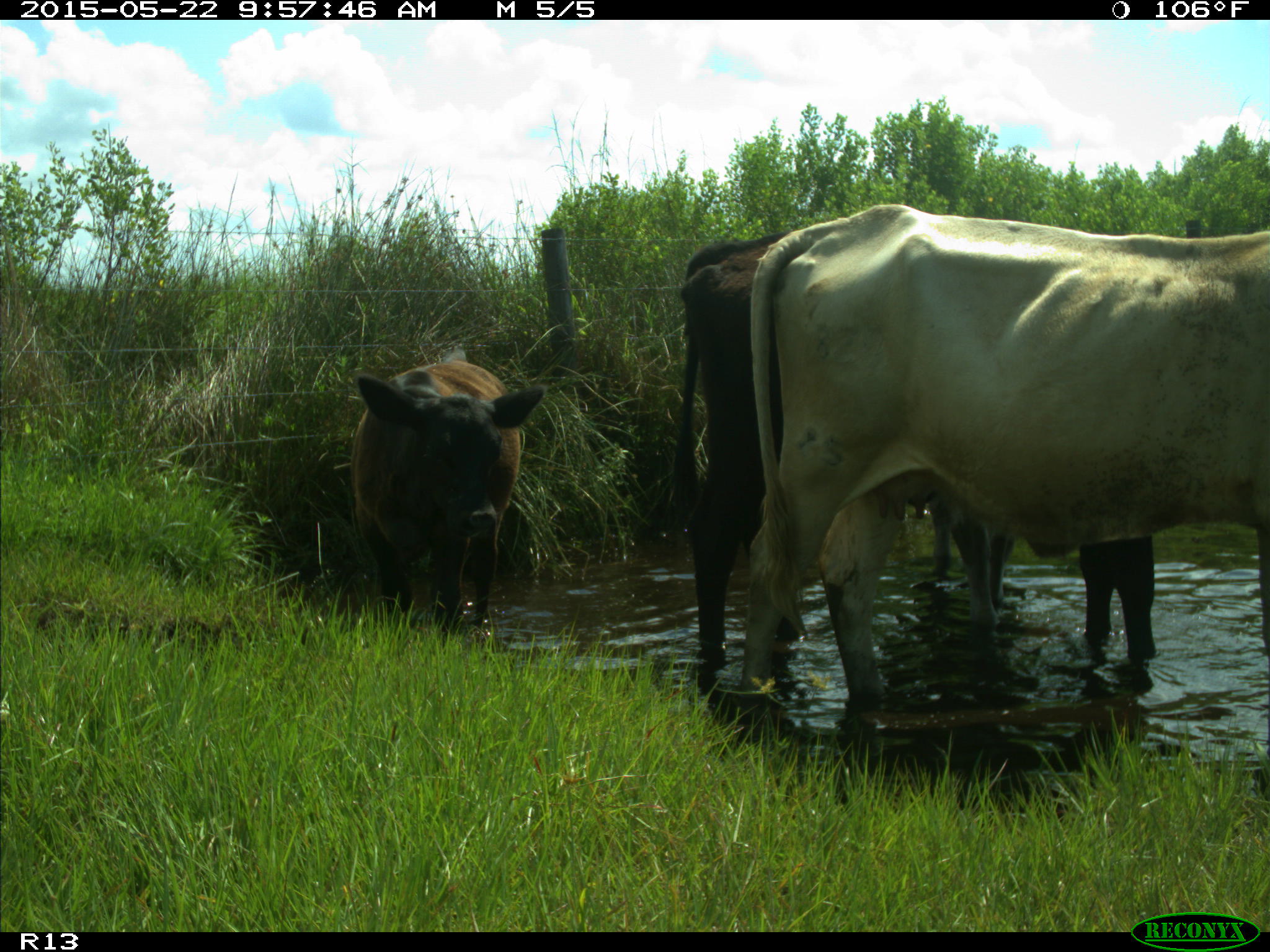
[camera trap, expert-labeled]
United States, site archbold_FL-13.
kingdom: Animalia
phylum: Chordata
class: Mammalia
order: Artiodactyla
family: Bovidae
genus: Bos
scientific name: Bos taurus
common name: domestic cow